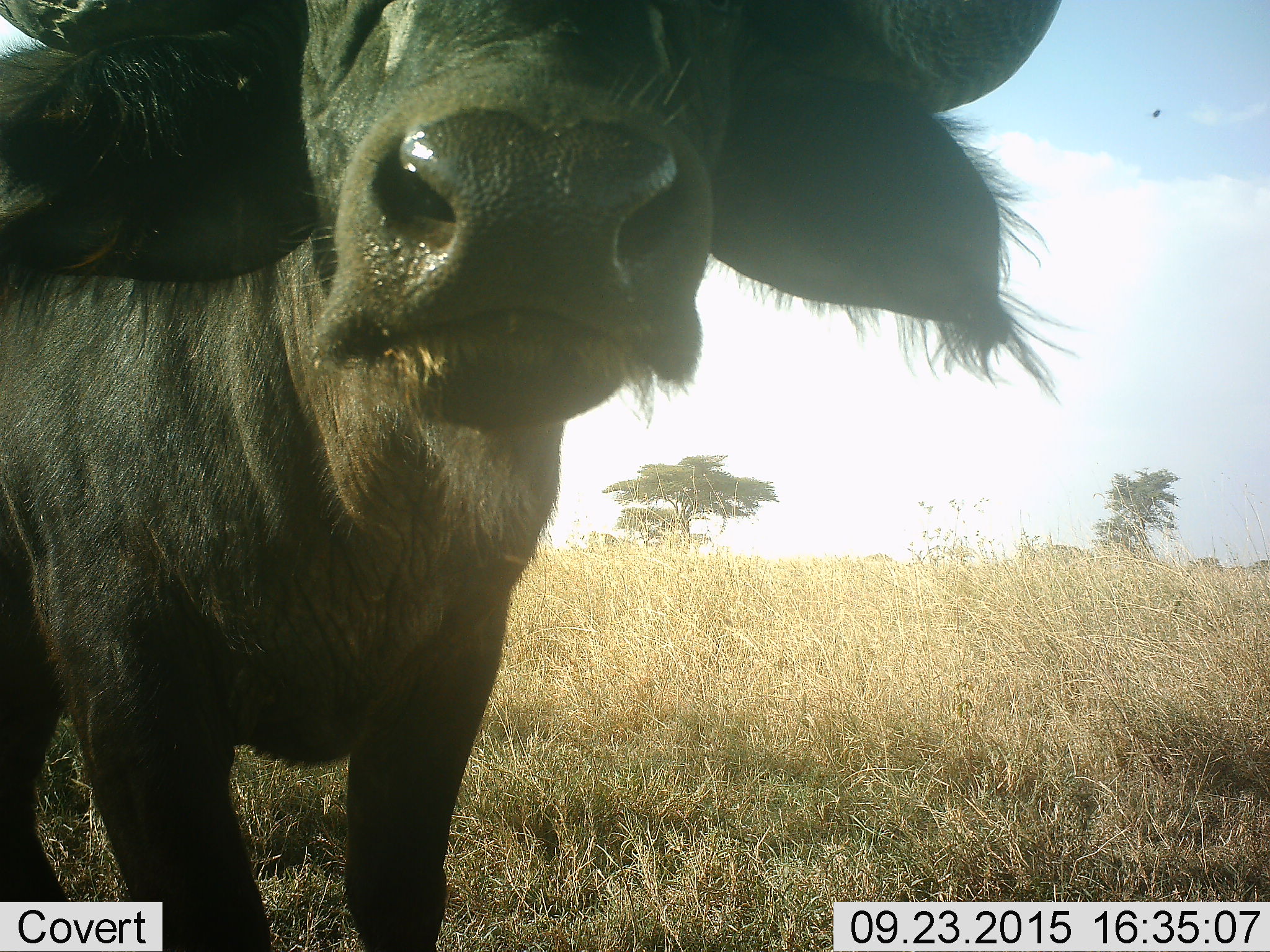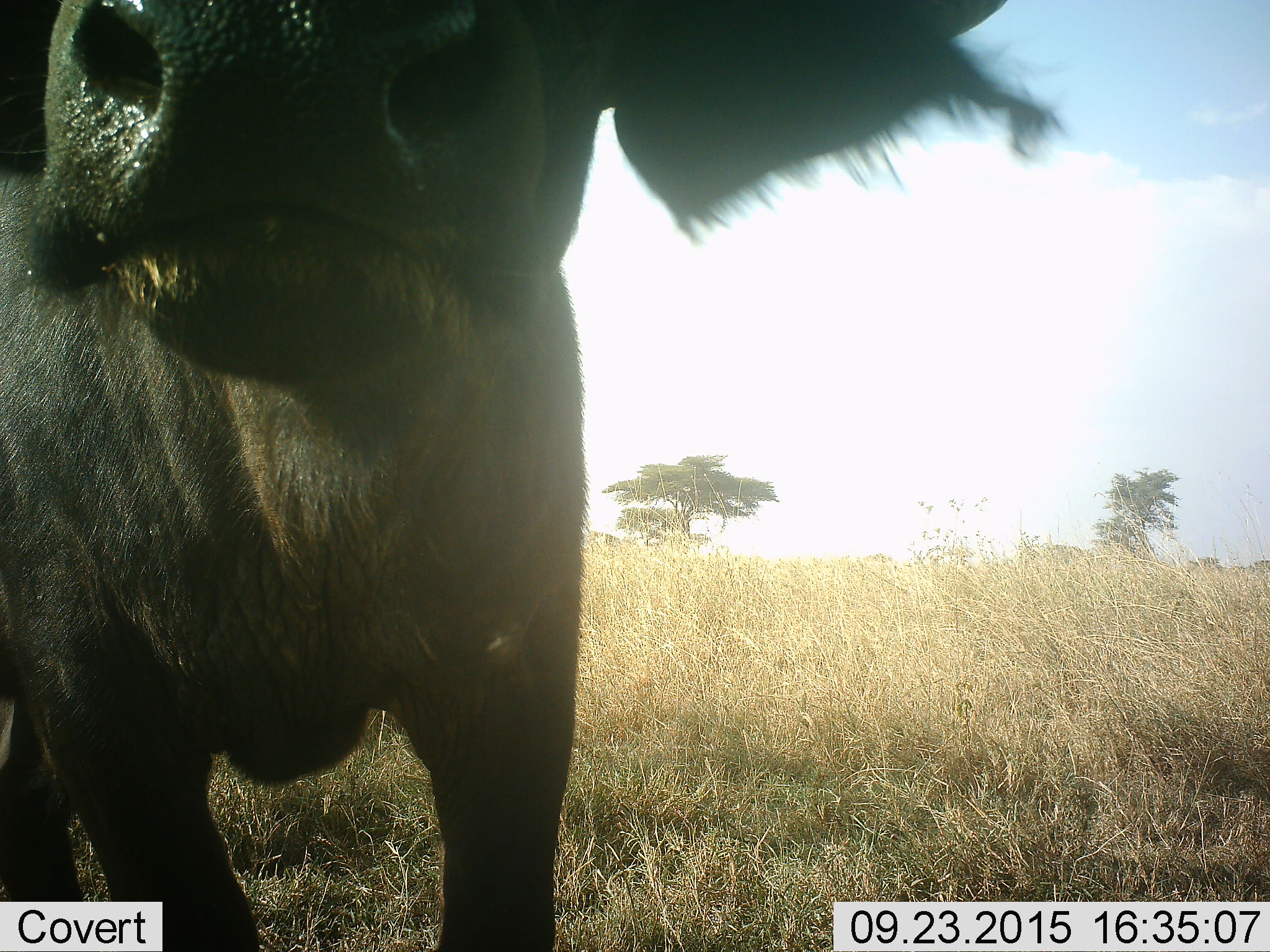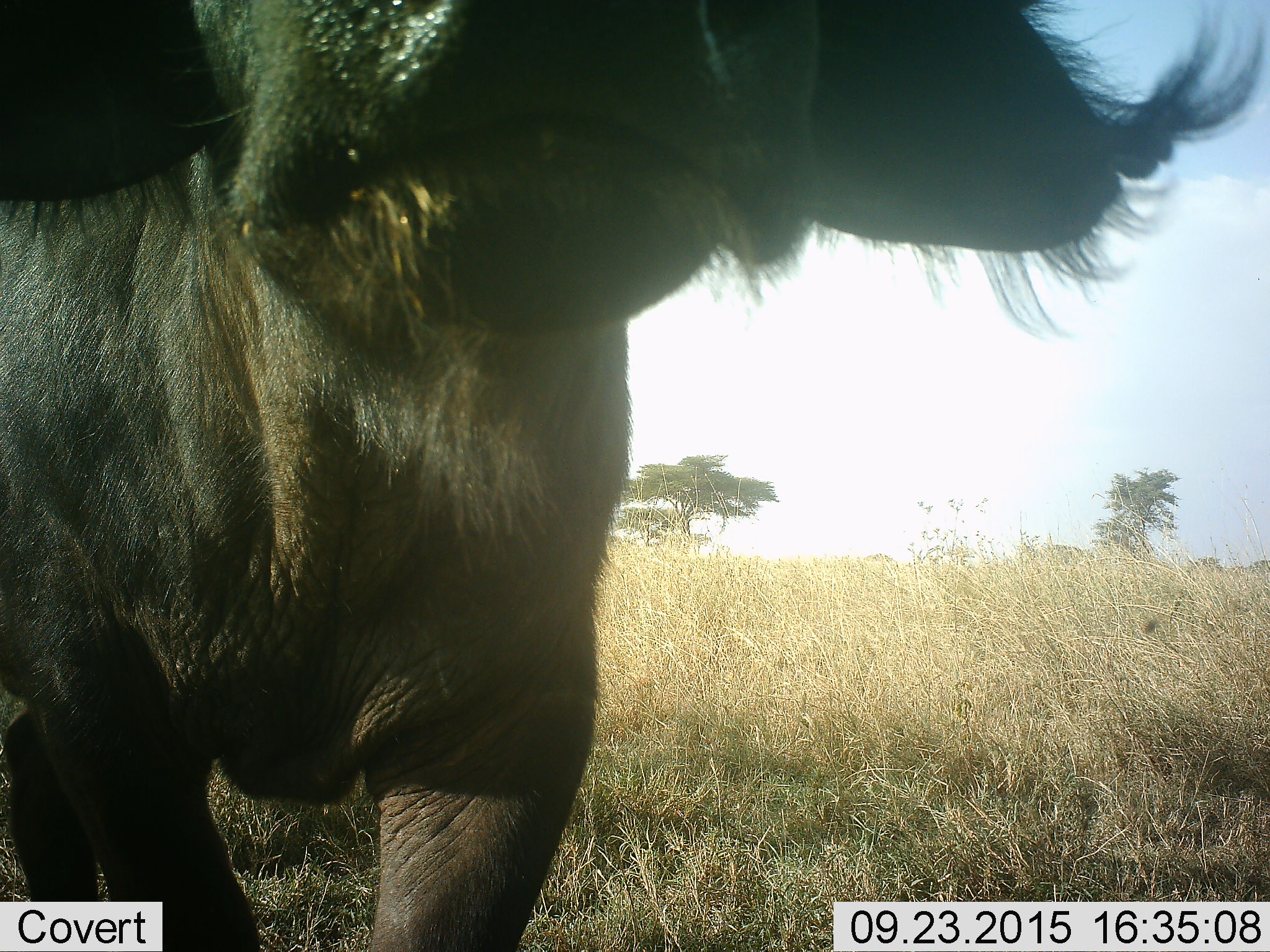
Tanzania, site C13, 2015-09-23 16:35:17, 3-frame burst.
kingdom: Animalia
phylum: Chordata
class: Mammalia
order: Artiodactyla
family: Bovidae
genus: Syncerus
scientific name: Syncerus caffer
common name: cape buffalo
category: buffalo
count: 1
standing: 86%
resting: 0%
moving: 29%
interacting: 0%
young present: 0%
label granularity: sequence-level